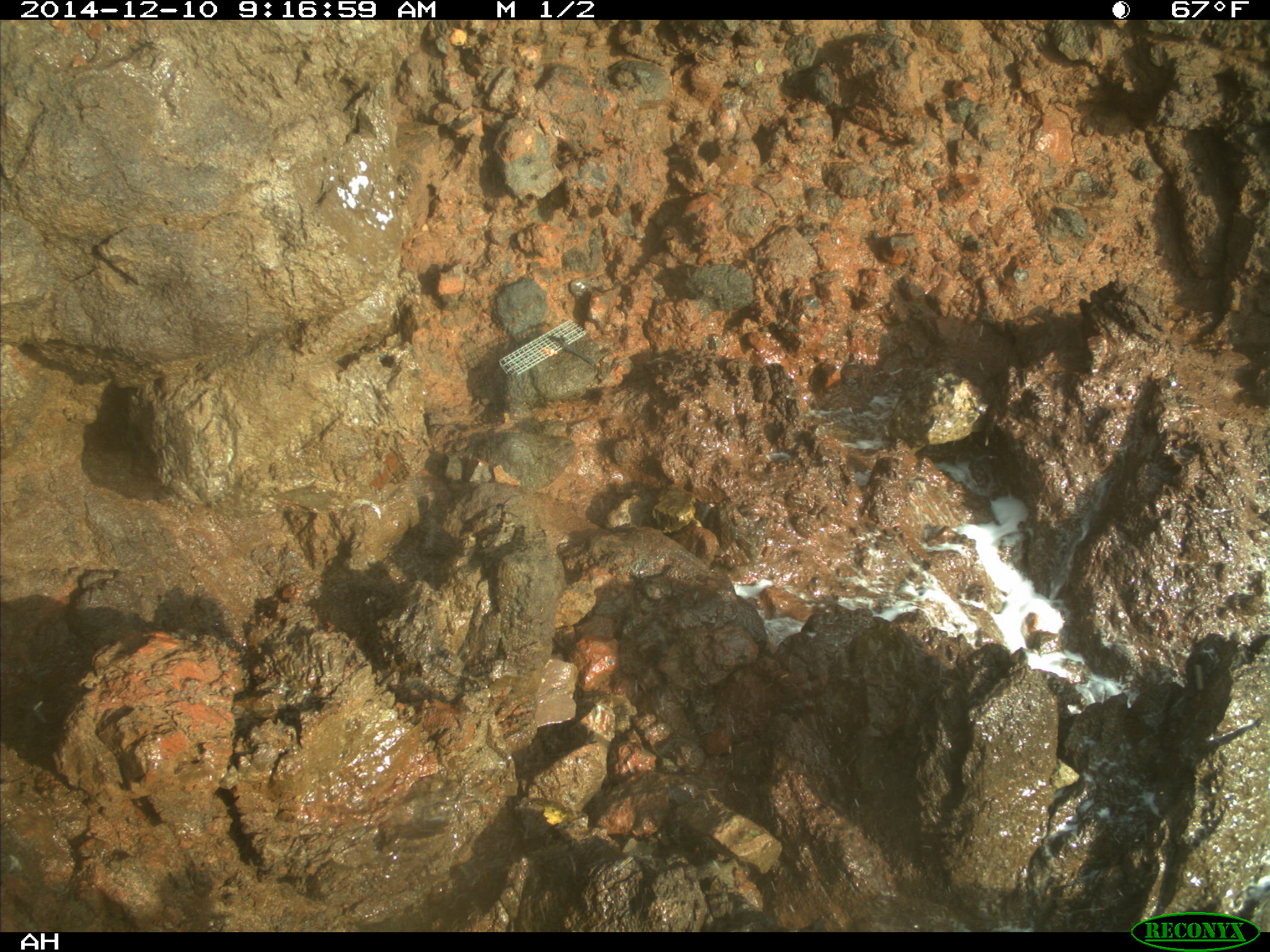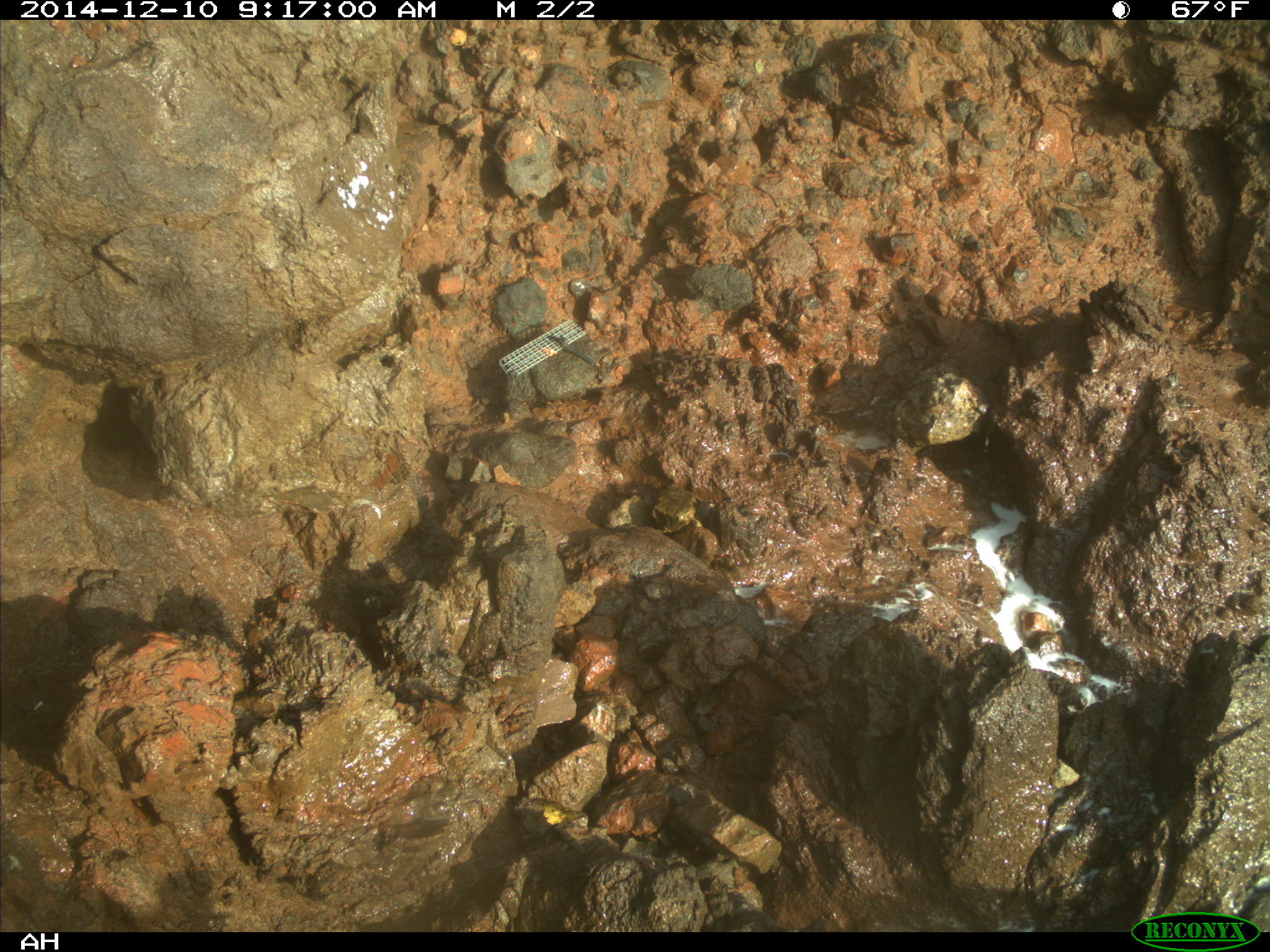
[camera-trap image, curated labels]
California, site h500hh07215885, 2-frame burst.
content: no animal present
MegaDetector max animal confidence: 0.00